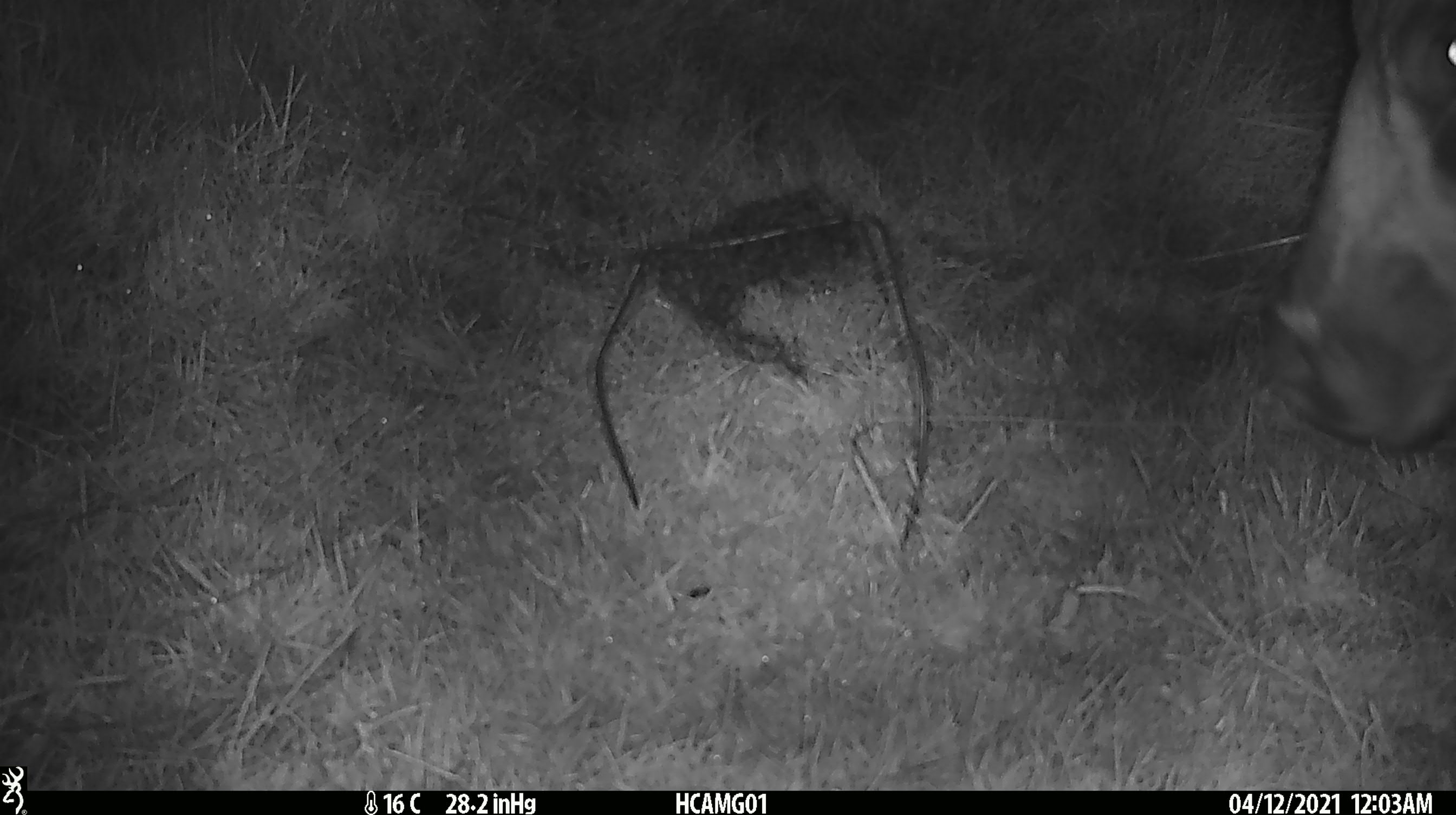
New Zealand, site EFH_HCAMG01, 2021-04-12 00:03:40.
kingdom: Animalia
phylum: Chordata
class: Mammalia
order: Artiodactyla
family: Bovidae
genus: Bos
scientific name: Bos taurus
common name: domestic cow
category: cow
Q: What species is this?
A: Cow (domestic cow) (Bos taurus).